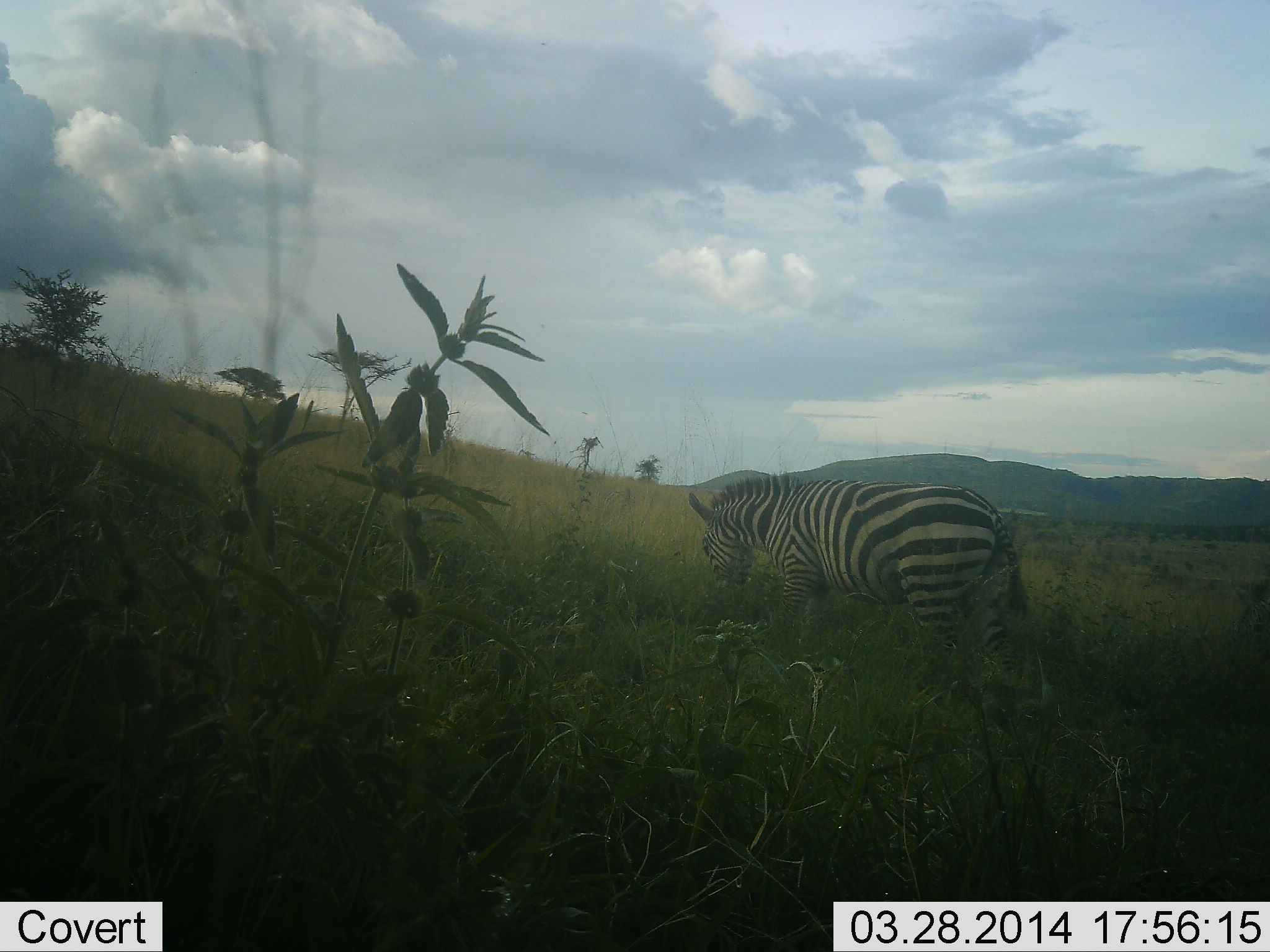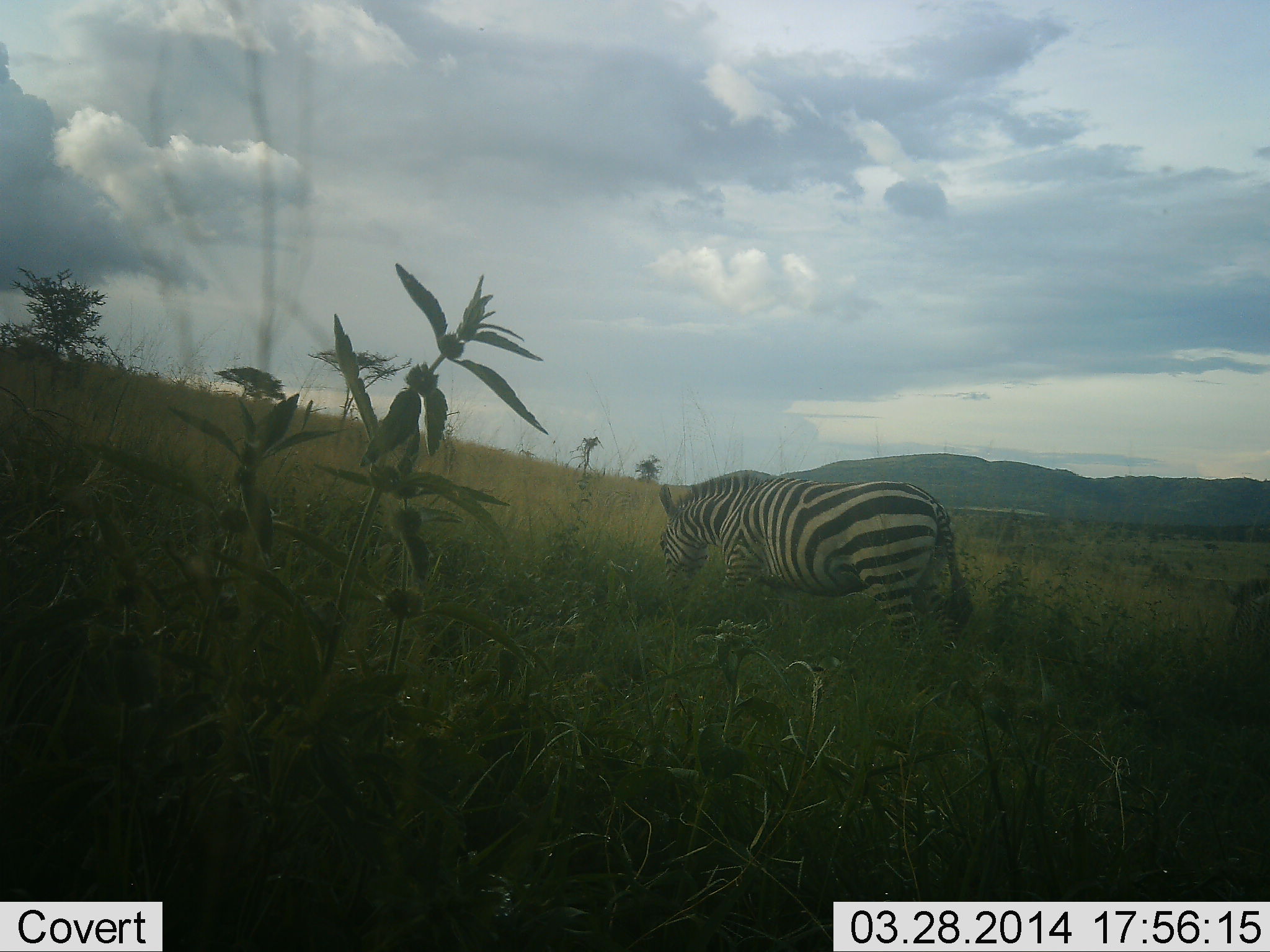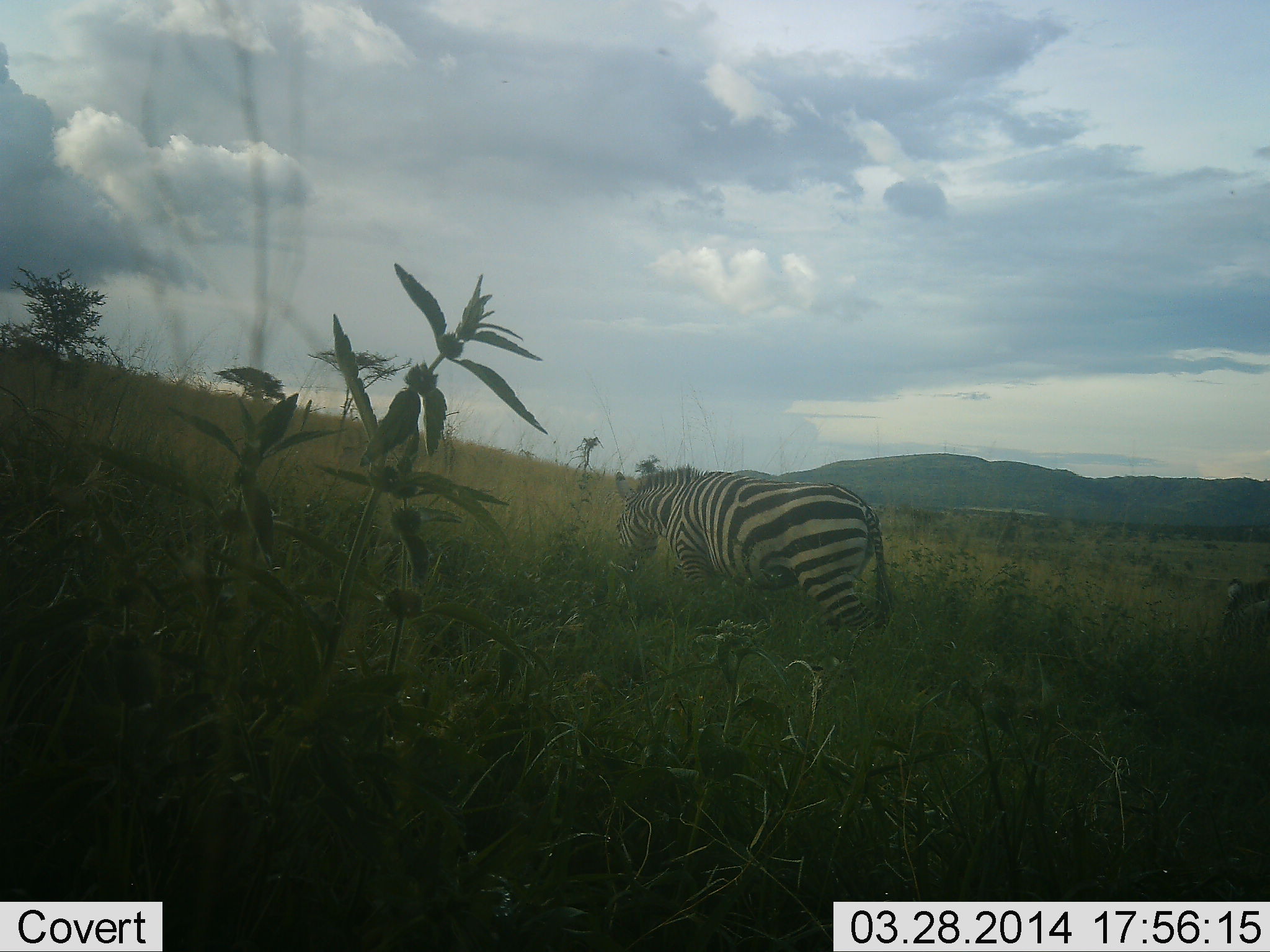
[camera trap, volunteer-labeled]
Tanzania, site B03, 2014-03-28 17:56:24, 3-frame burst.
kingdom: Animalia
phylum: Chordata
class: Mammalia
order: Perissodactyla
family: Equidae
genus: Equus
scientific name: Equus quagga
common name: plains zebra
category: zebra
Zebra (plains zebra) (Equus quagga), count 1. Behavior (volunteer vote fractions): standing 0%, resting 0%, moving 90%, interacting 0%. Young present (vote fraction): 0%. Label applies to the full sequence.